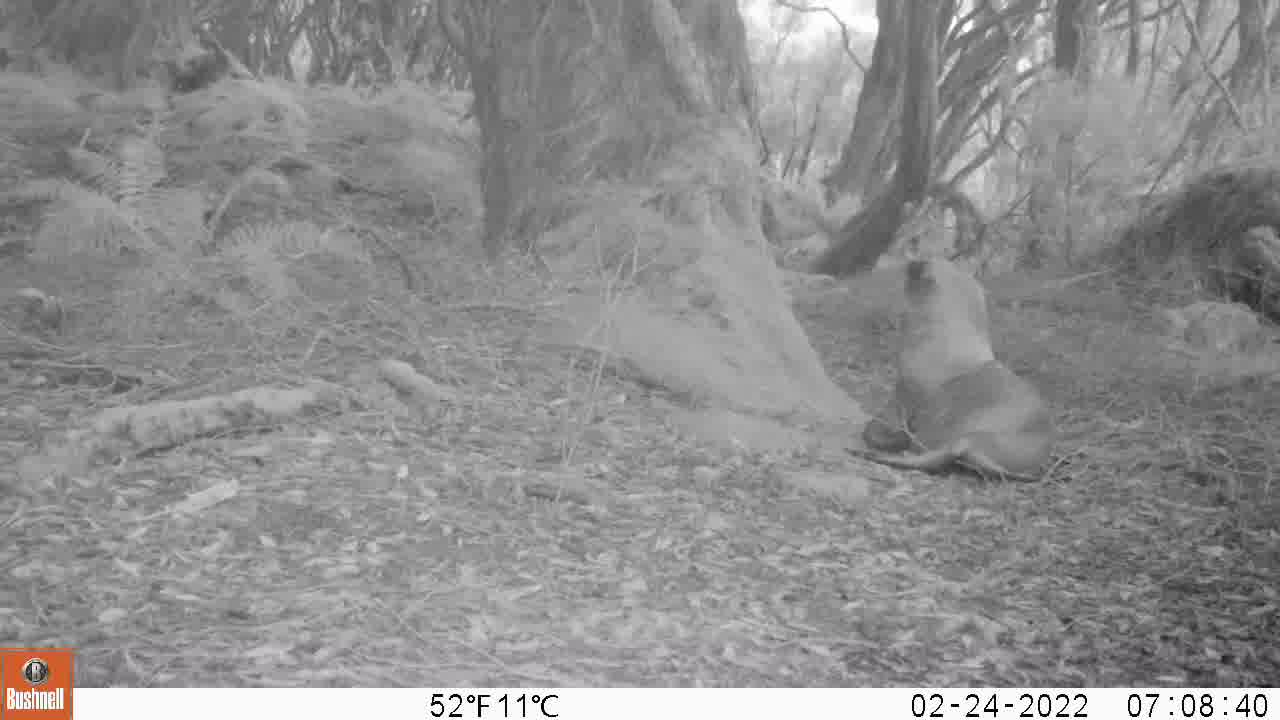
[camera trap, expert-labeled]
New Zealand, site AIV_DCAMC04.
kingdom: Animalia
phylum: Chordata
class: Mammalia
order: Carnivora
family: Otariidae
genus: Phocarctos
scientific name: Phocarctos hookeri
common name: new zealand sea lion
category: sealion